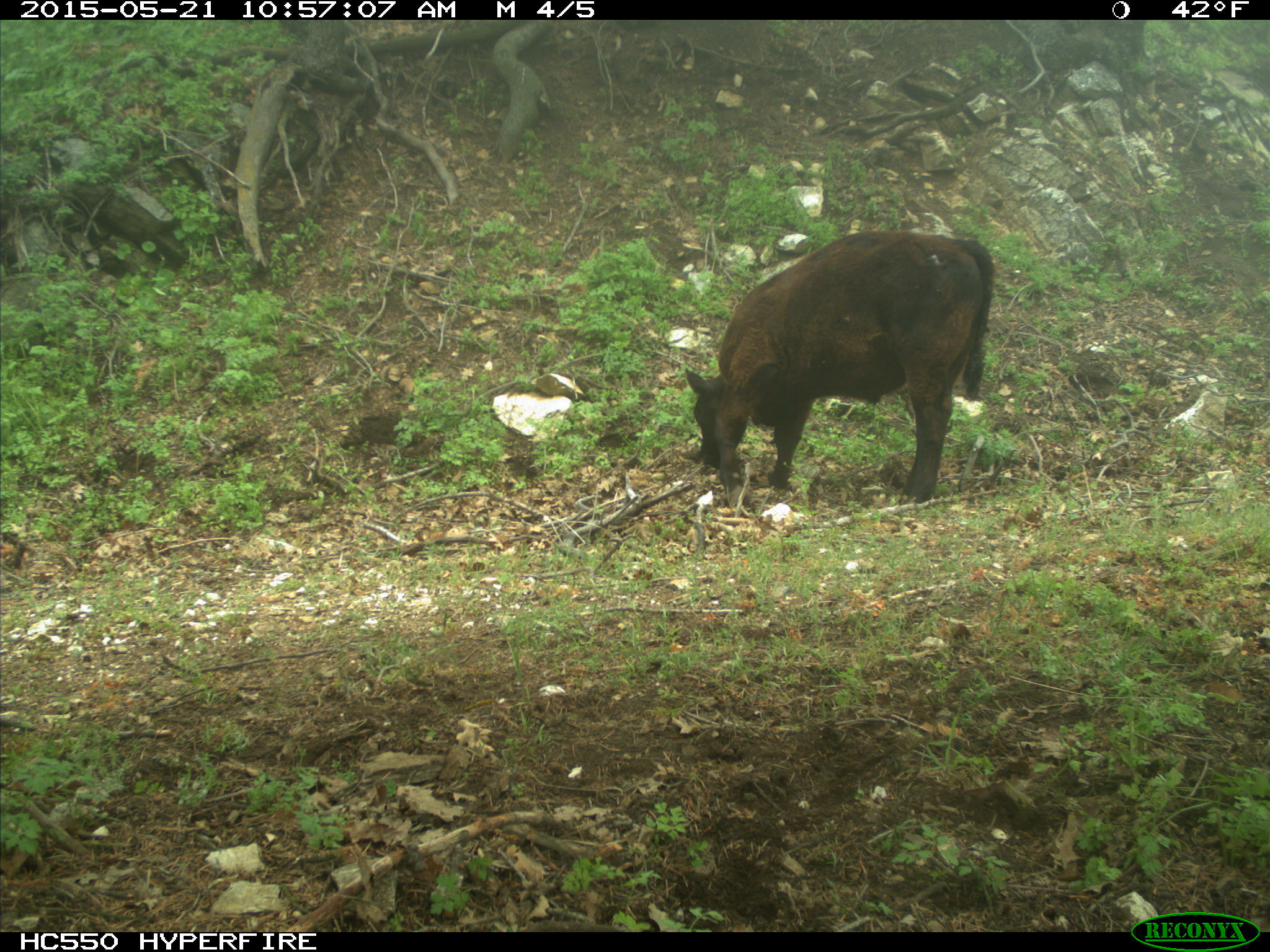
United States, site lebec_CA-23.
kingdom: Animalia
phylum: Chordata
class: Mammalia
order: Artiodactyla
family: Bovidae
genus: Bos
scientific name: Bos taurus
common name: domestic cow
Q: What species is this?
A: Bos taurus (domestic cow).